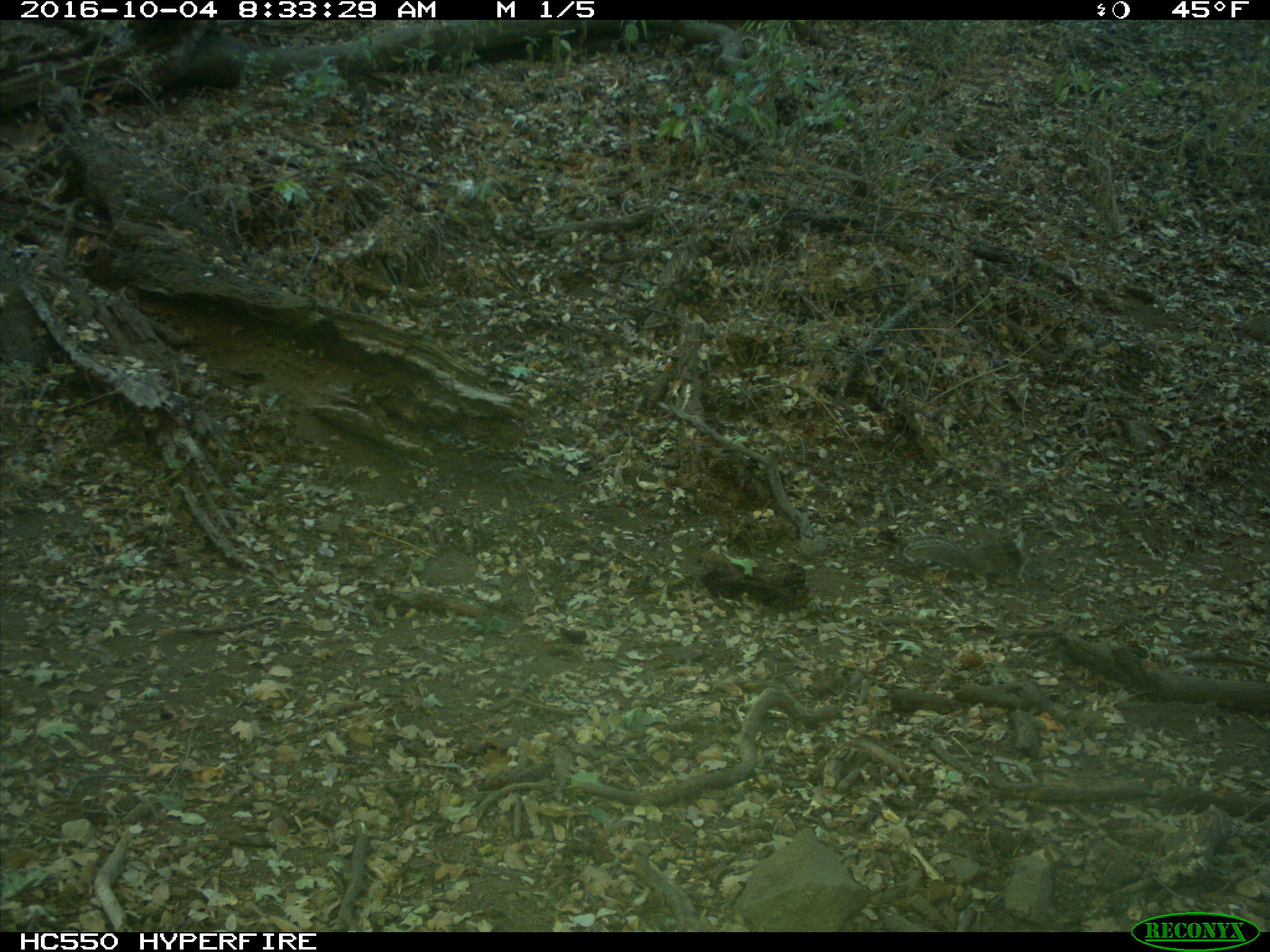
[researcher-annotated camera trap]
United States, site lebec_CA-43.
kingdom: Animalia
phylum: Chordata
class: Mammalia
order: Rodentia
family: Sciuridae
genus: Otospermophilus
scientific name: Otospermophilus beecheyi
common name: california ground squirrel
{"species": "Otospermophilus beecheyi (california ground squirrel)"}